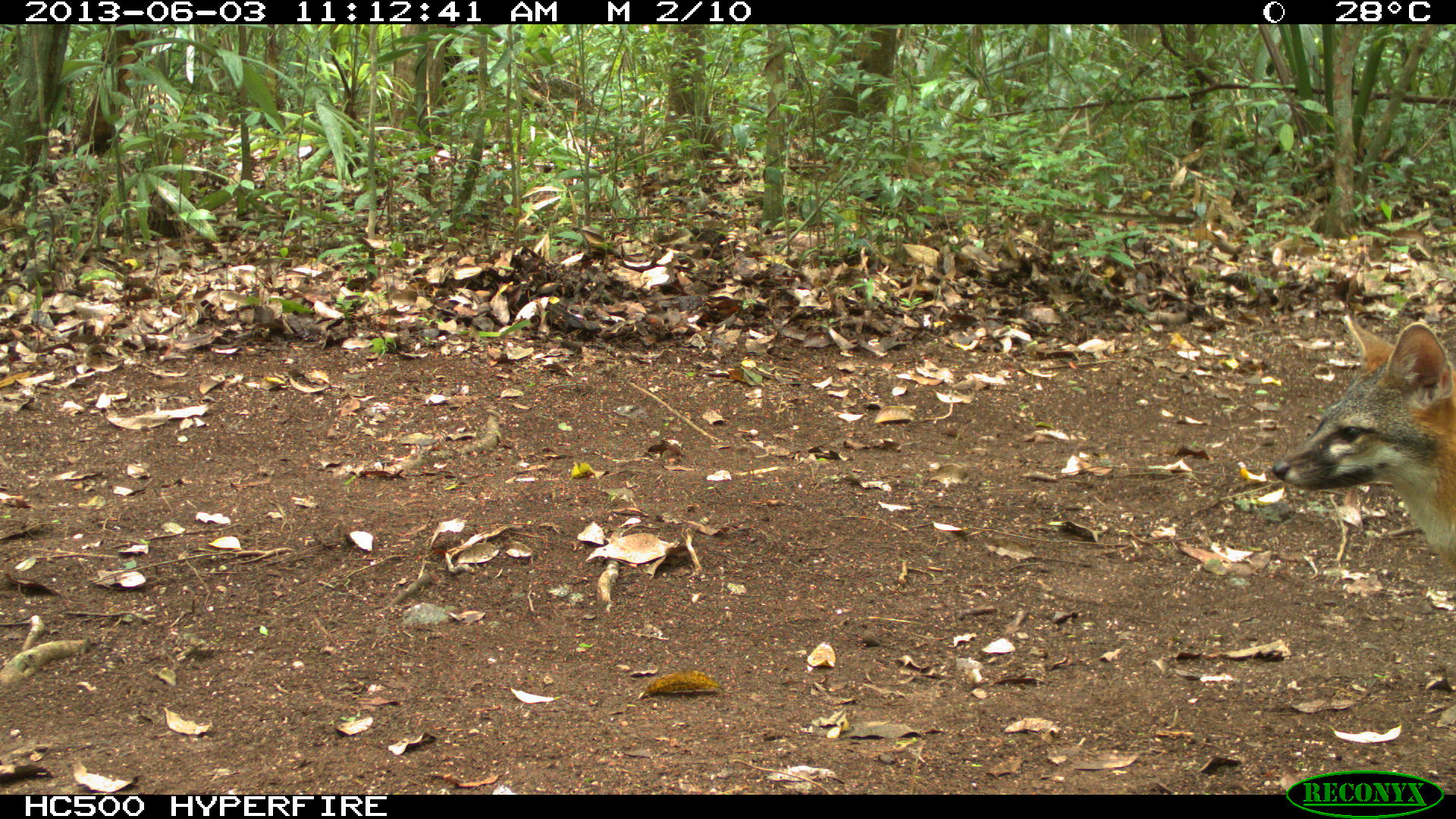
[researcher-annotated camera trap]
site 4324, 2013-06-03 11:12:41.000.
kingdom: Animalia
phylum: Chordata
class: Mammalia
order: Carnivora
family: Canidae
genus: Urocyon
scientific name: Urocyon cinereoargenteus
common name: gray fox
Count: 1.